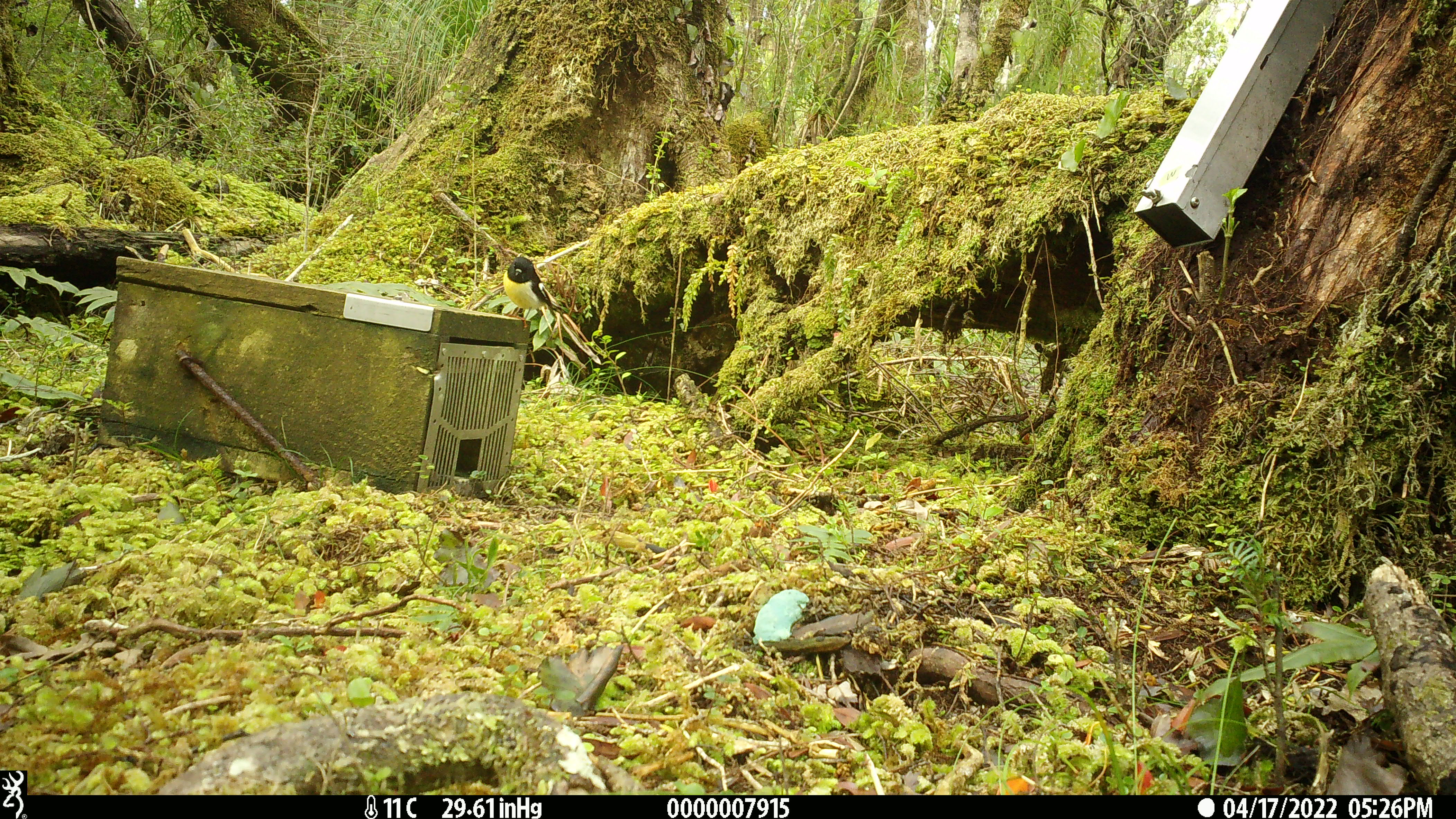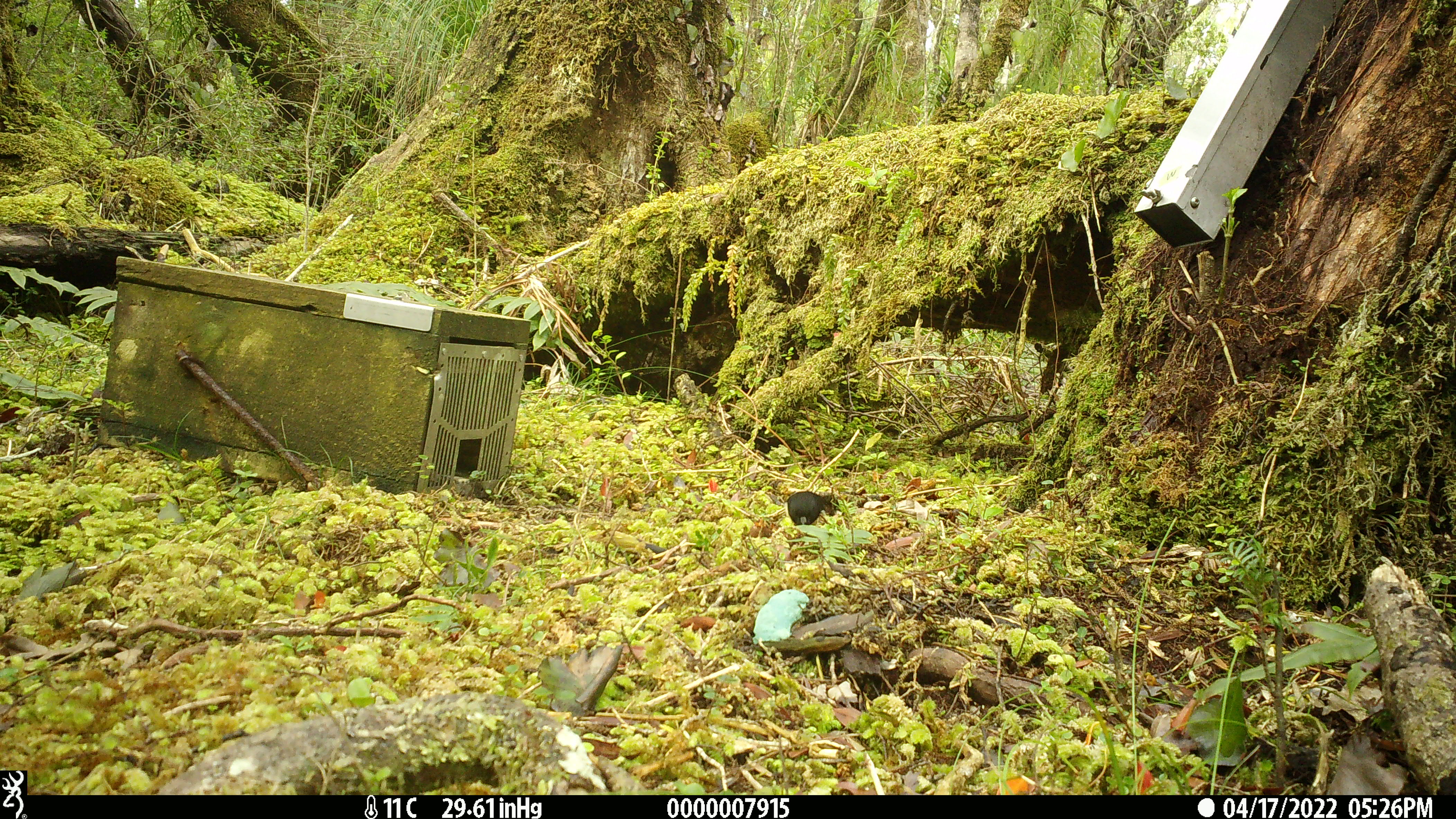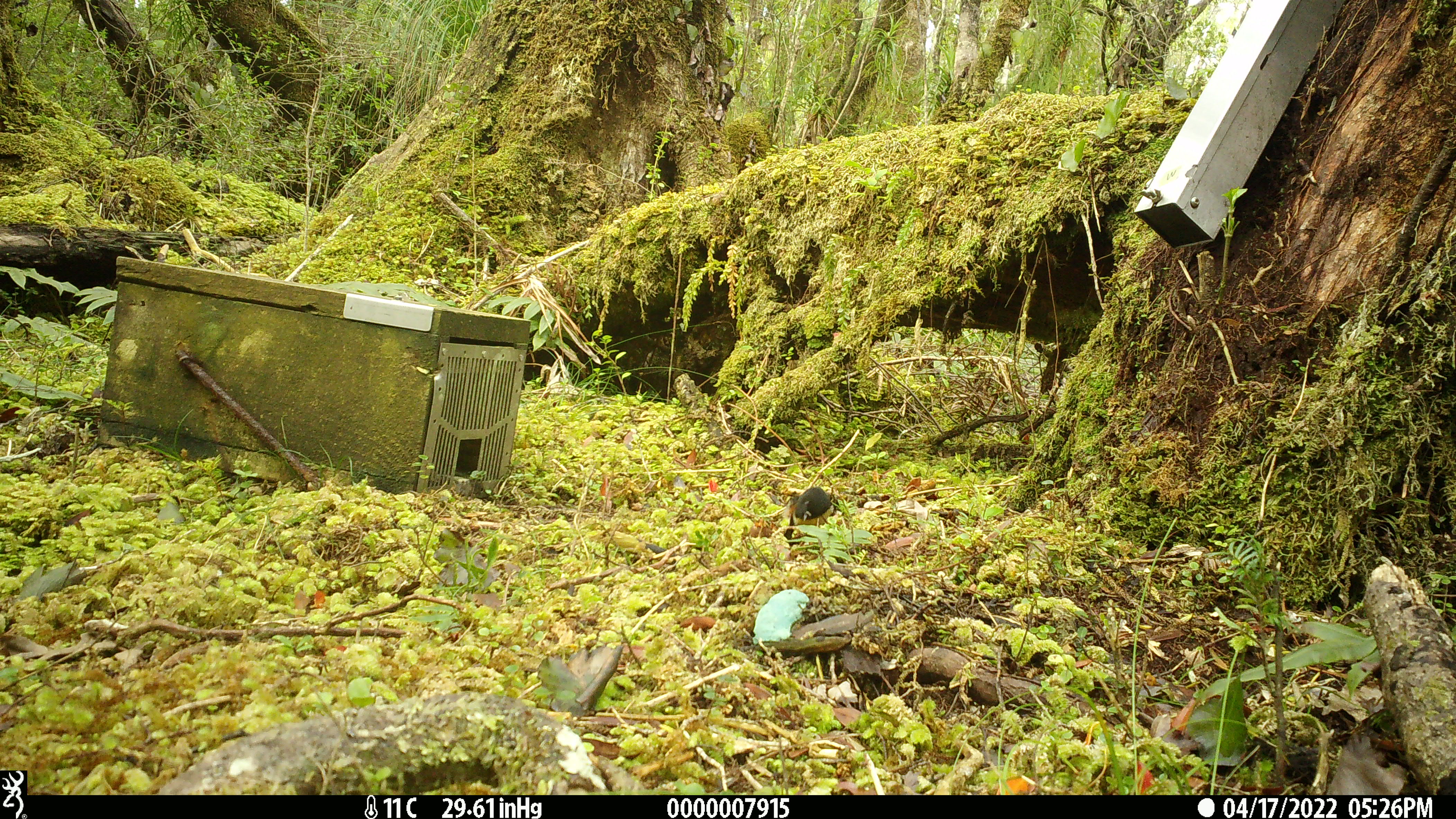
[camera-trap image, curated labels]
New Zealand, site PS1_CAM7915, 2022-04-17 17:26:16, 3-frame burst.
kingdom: Animalia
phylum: Chordata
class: Aves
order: Passeriformes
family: Petroicidae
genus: Petroica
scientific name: Petroica macrocephala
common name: tomtit